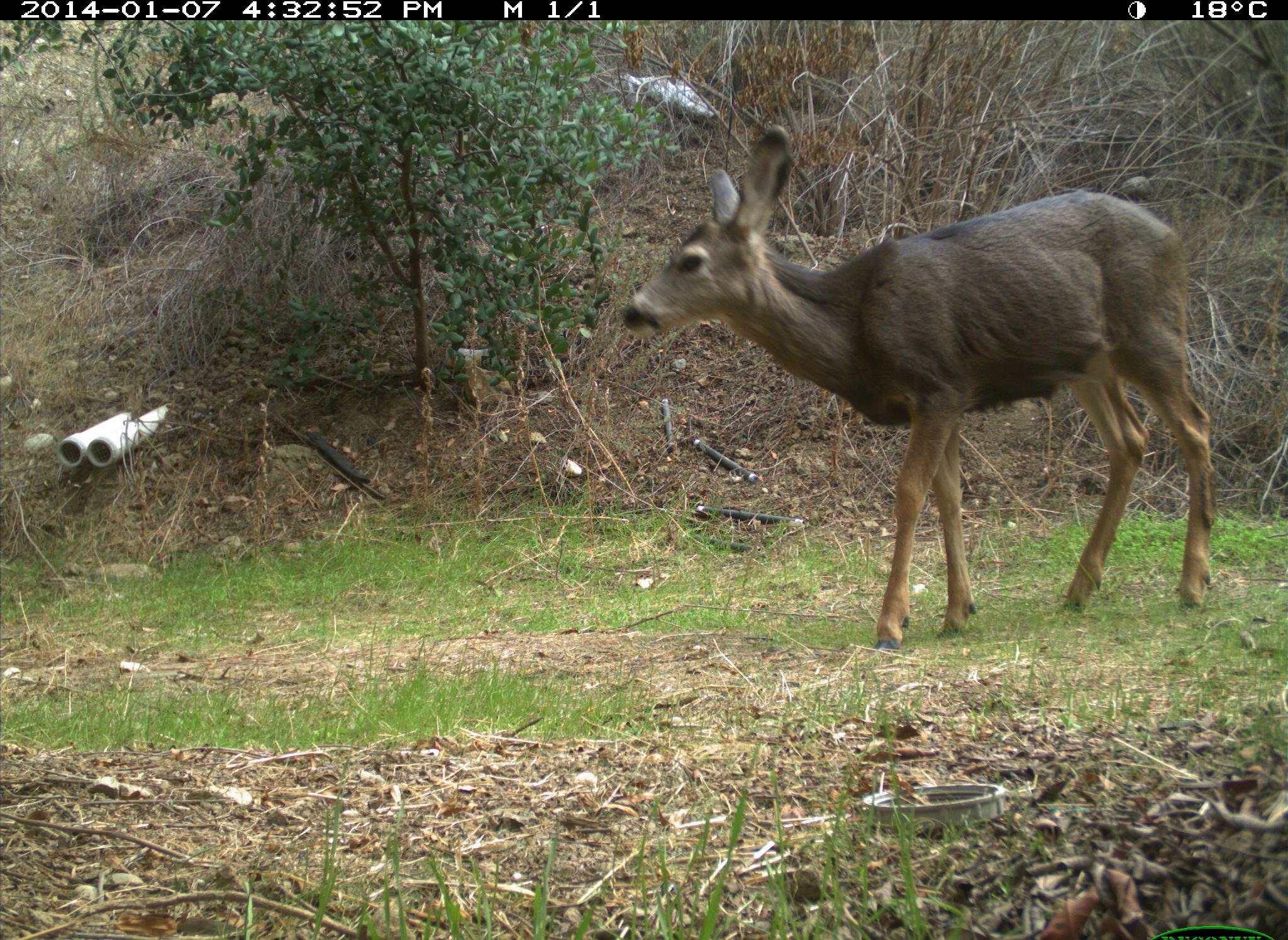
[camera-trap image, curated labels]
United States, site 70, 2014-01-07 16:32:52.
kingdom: Animalia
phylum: Chordata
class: Mammalia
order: Artiodactyla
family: Cervidae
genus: Odocoileus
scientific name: Odocoileus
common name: deer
Deer (Odocoileus).